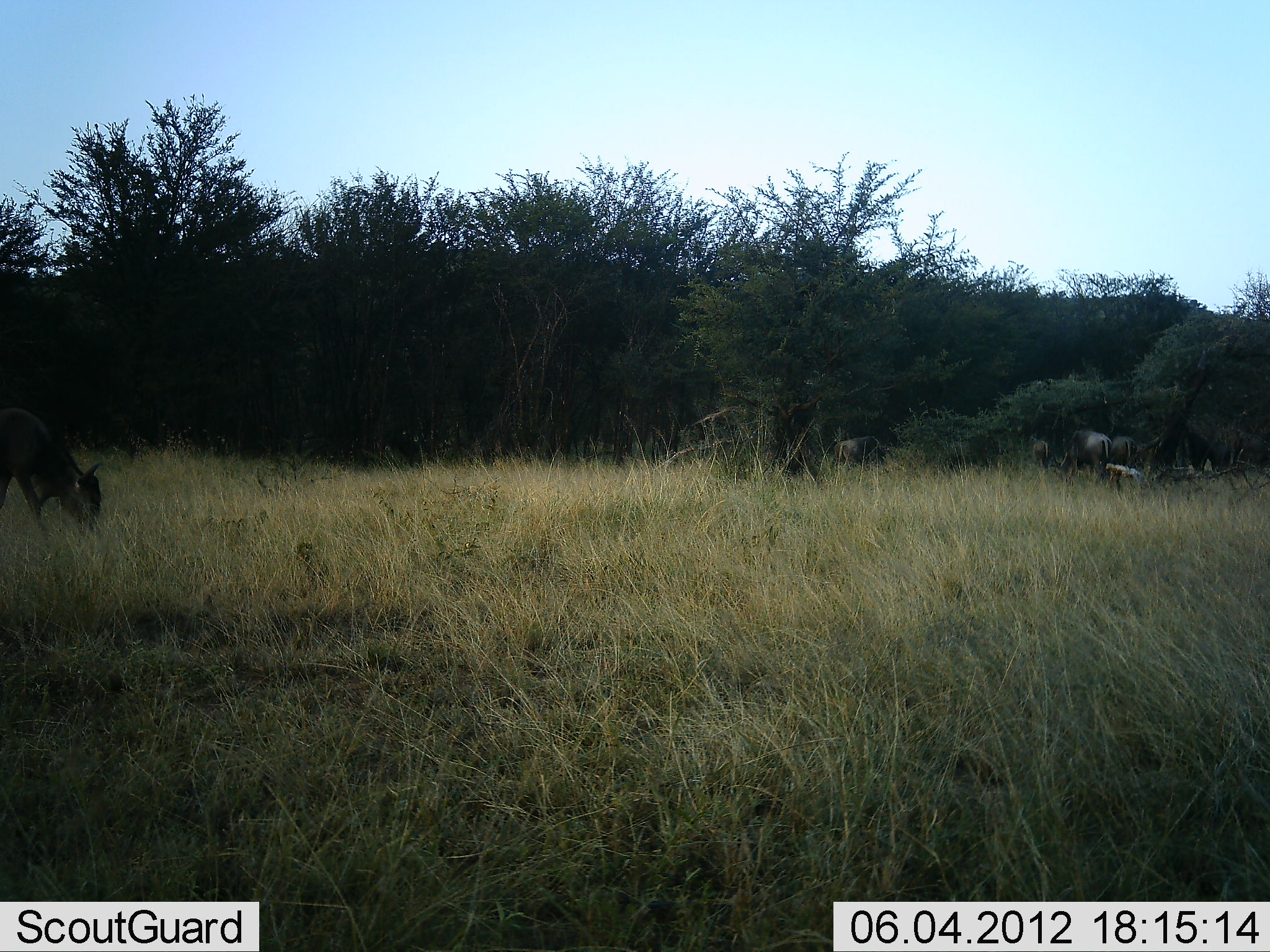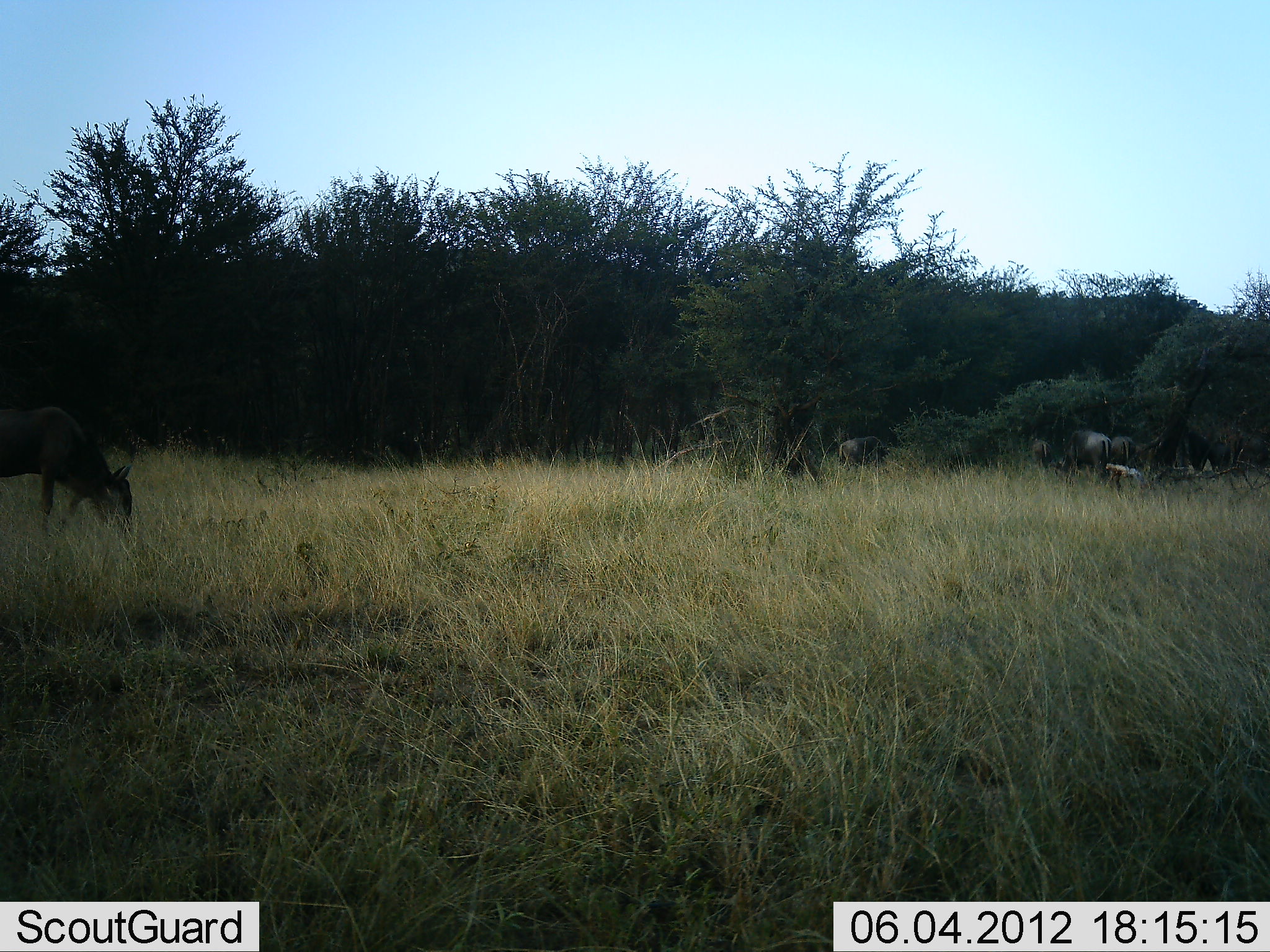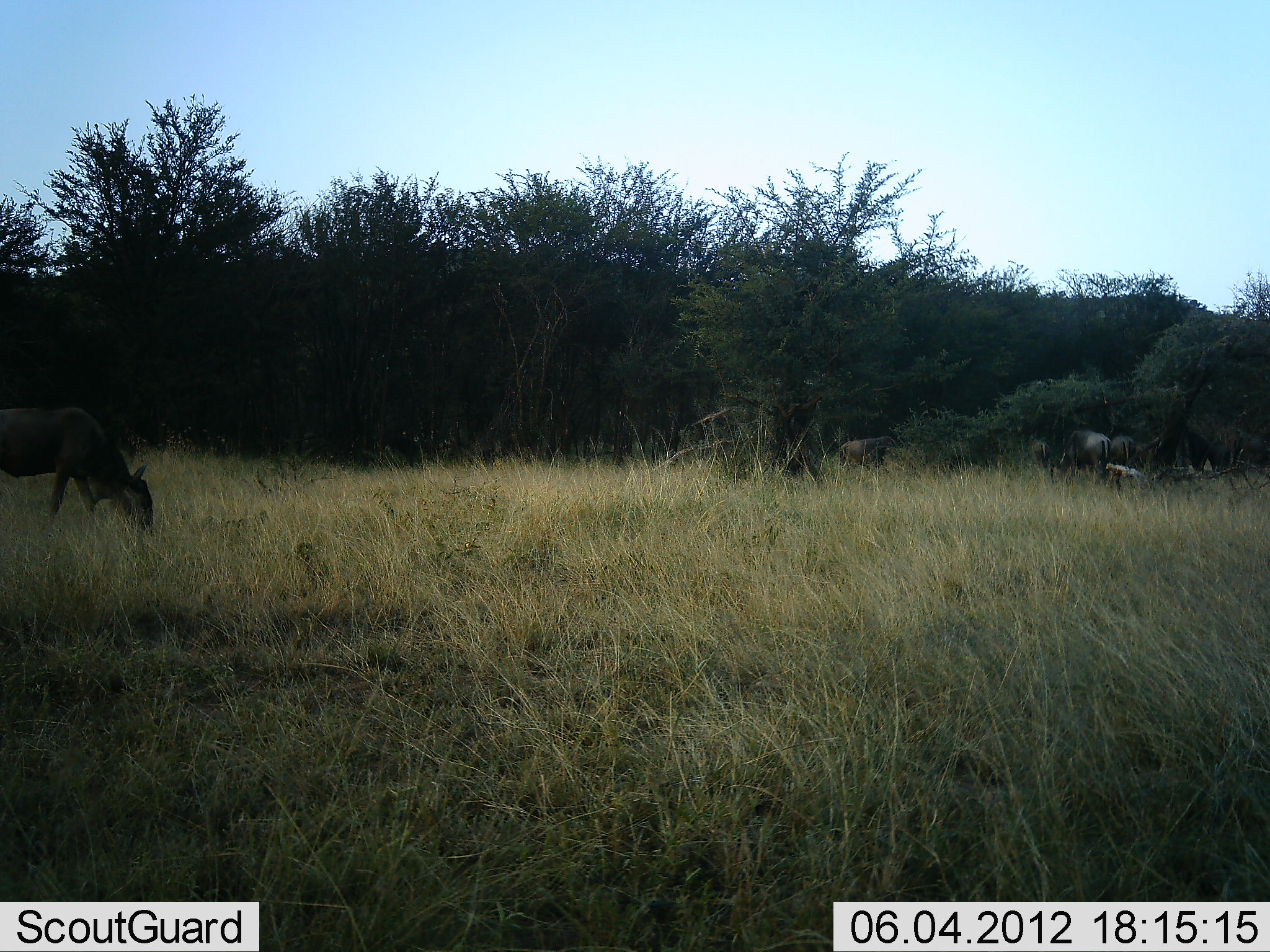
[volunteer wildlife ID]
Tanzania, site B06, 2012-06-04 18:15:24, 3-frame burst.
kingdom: Animalia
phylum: Chordata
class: Mammalia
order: Artiodactyla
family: Bovidae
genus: Connochaetes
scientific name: Connochaetes taurinus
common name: blue wildebeest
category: wildebeest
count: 5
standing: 20%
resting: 0%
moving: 0%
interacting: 0%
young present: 0%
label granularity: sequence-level